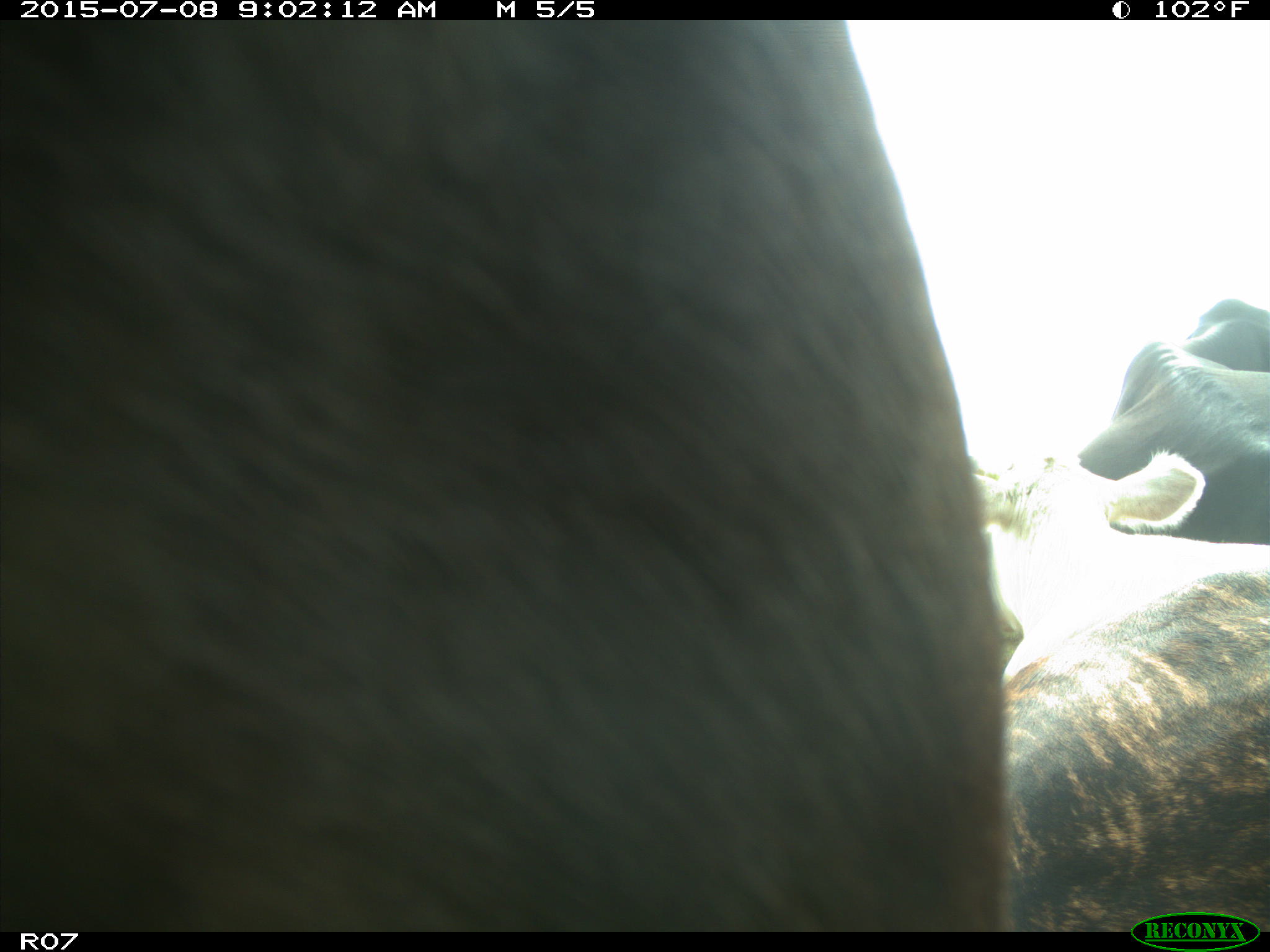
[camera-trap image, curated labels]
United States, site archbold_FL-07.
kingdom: Animalia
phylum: Chordata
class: Mammalia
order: Artiodactyla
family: Bovidae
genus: Bos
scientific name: Bos taurus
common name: domestic cow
Bos taurus (domestic cow).